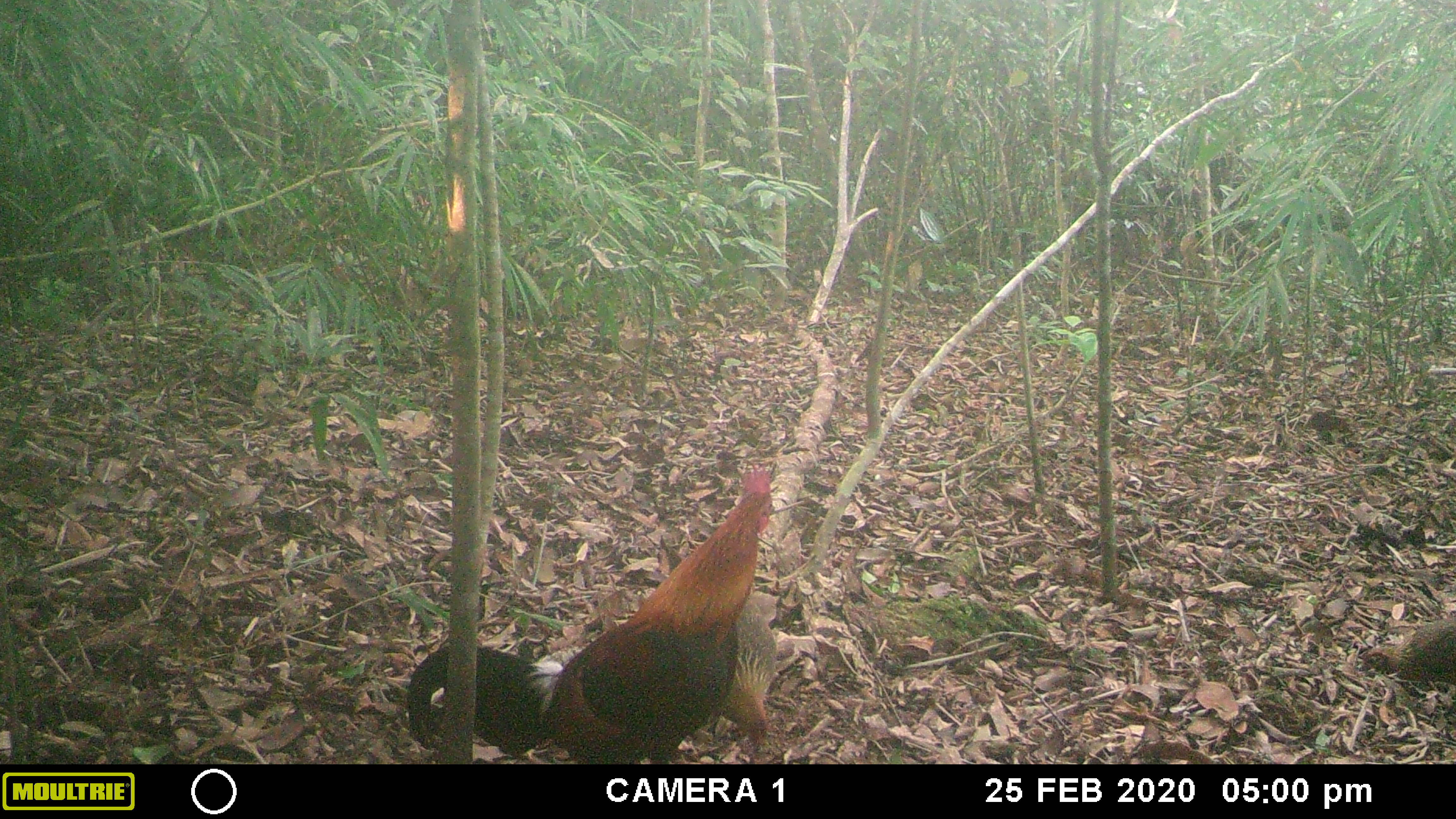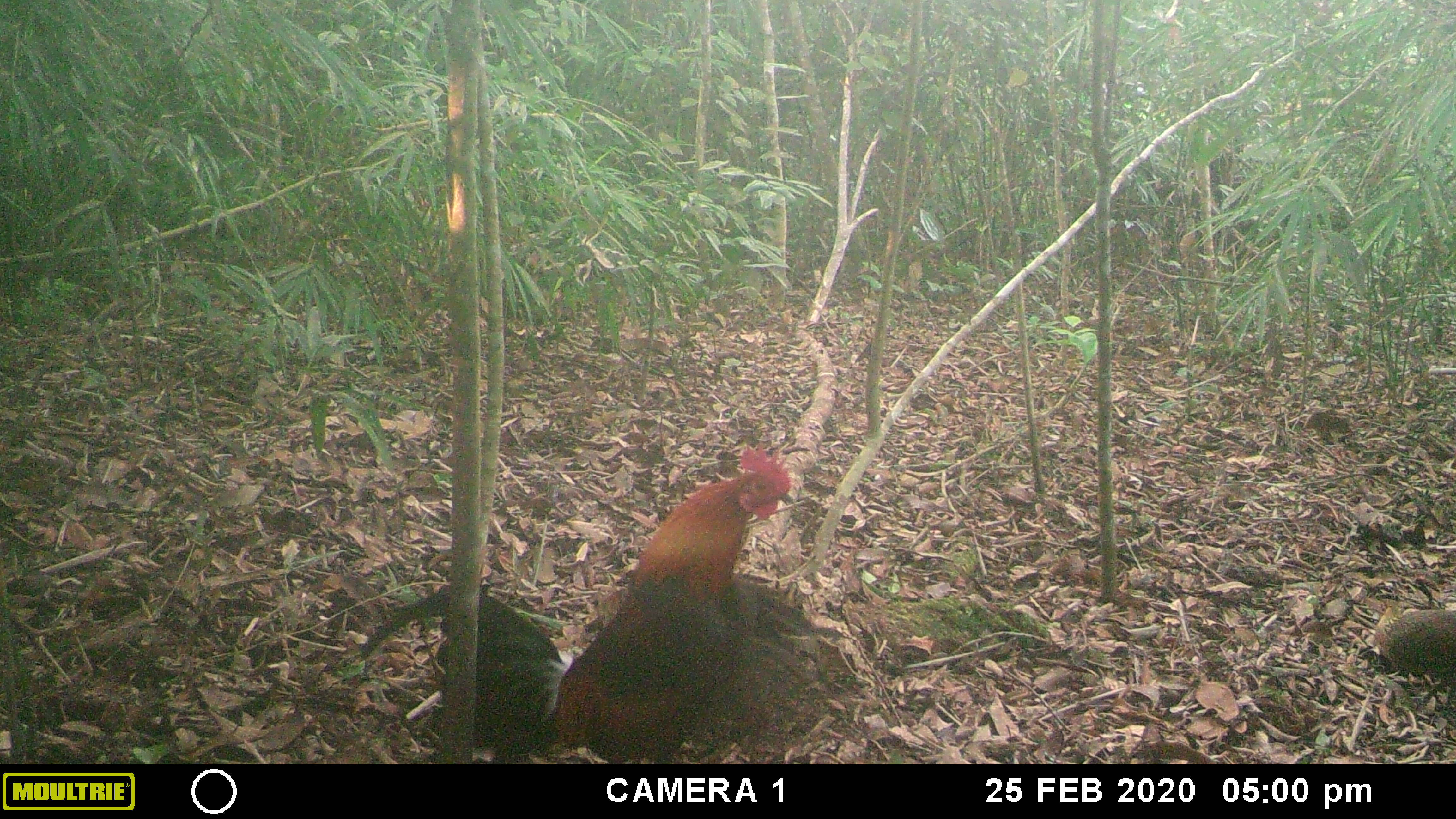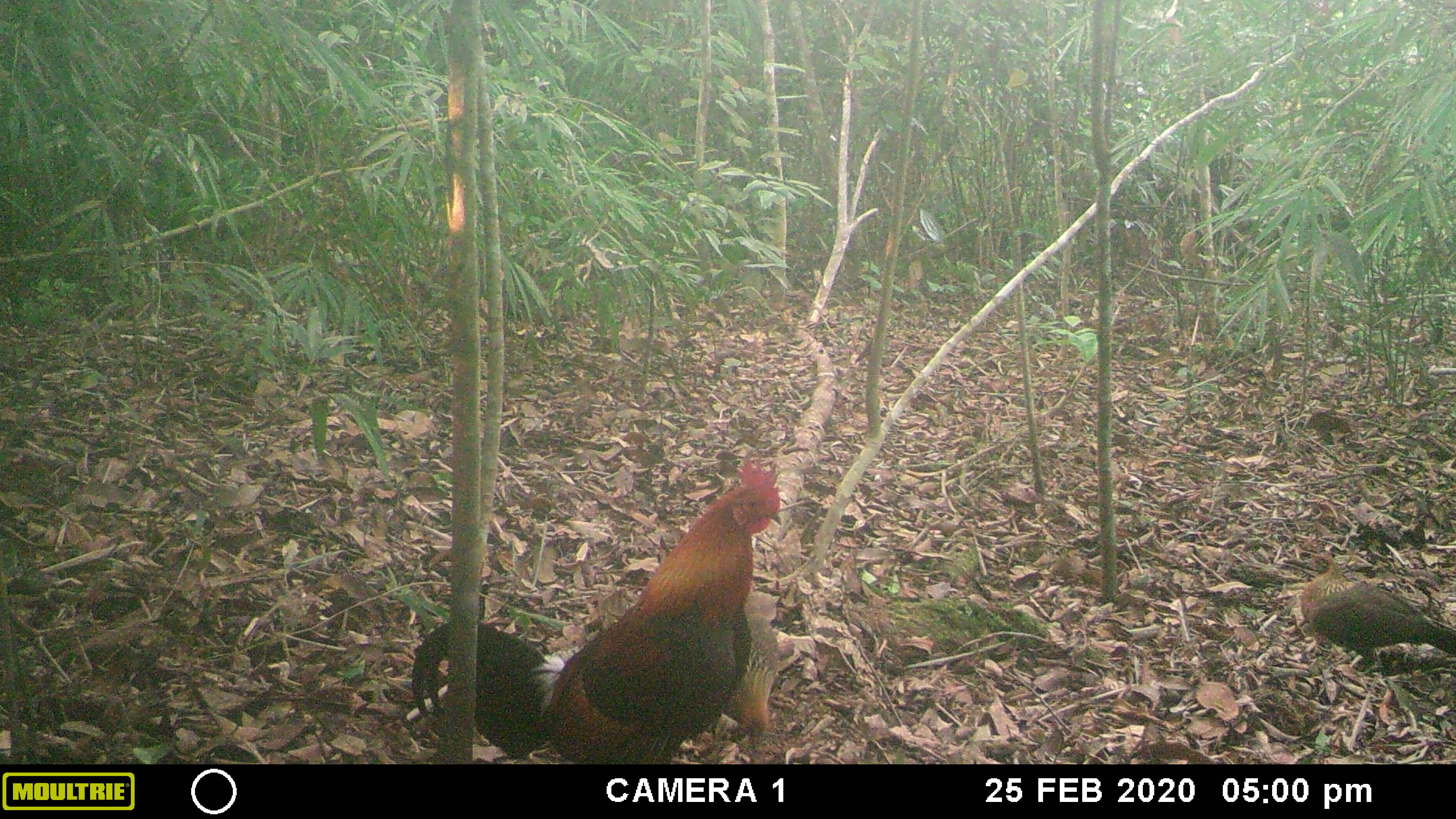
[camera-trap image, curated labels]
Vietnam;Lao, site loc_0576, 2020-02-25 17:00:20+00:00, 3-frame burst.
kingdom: Animalia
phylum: Chordata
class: Aves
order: Galliformes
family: Phasianidae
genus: Gallus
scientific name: Gallus gallus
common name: red junglefowl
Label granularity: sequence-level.